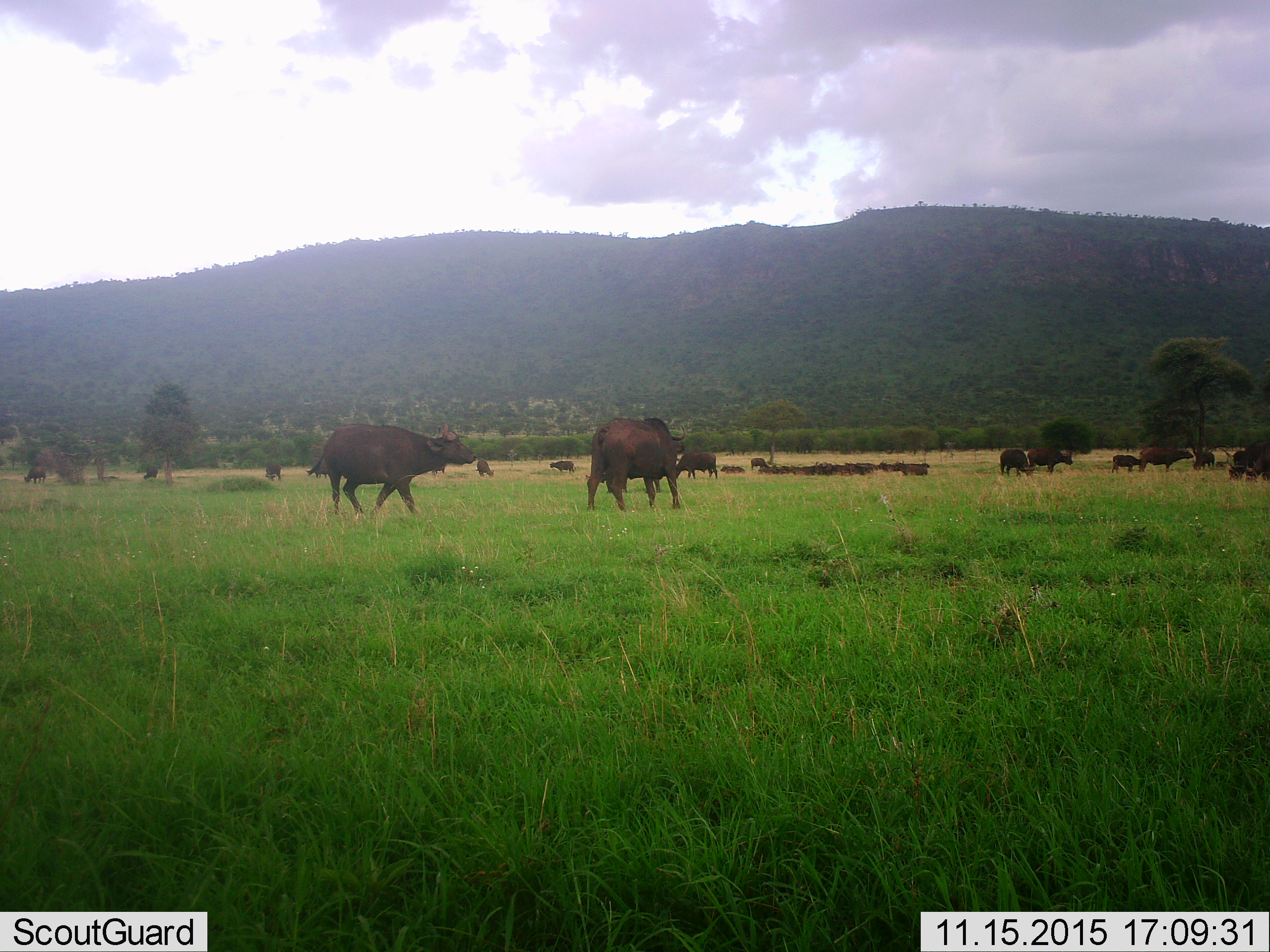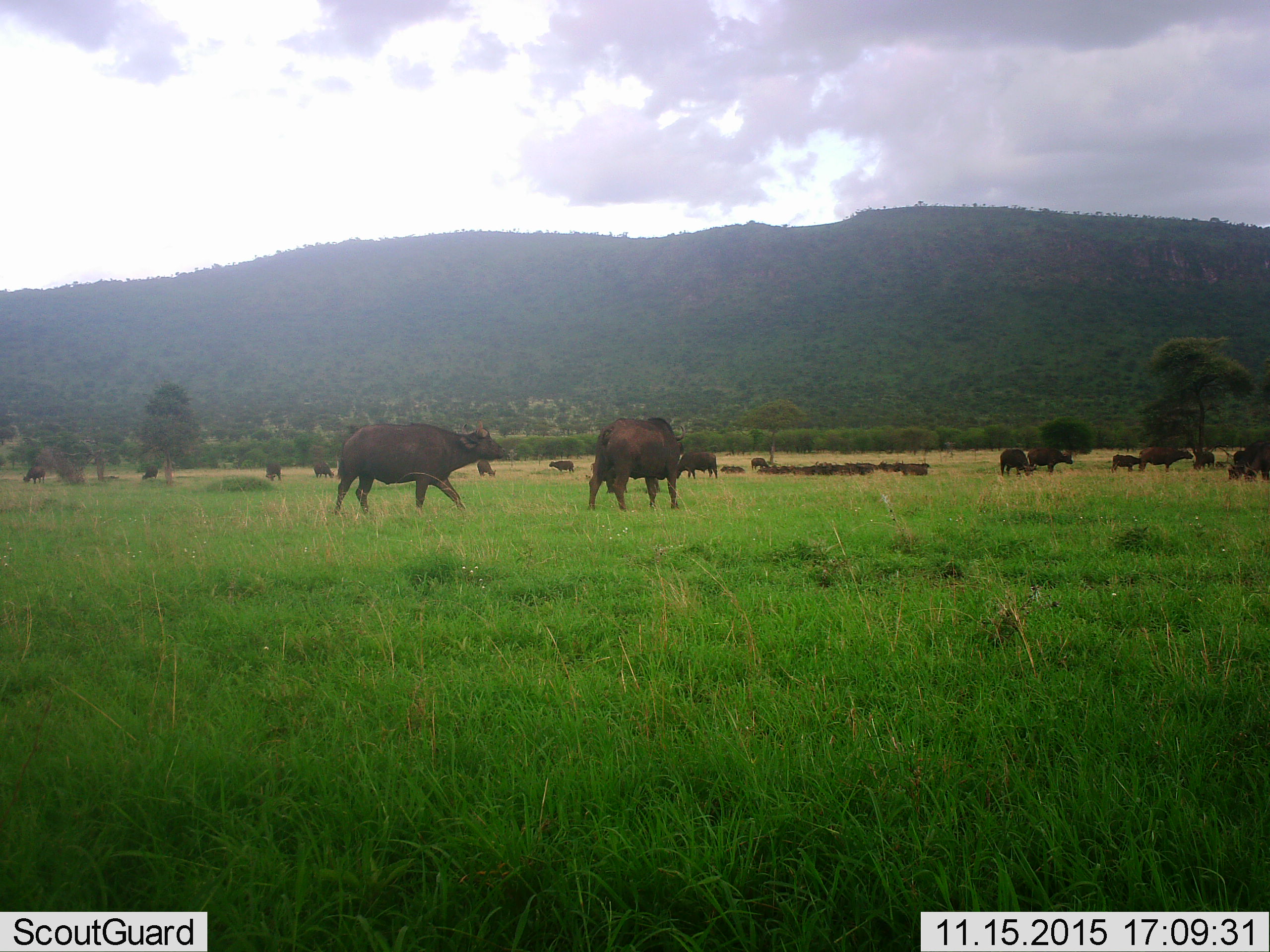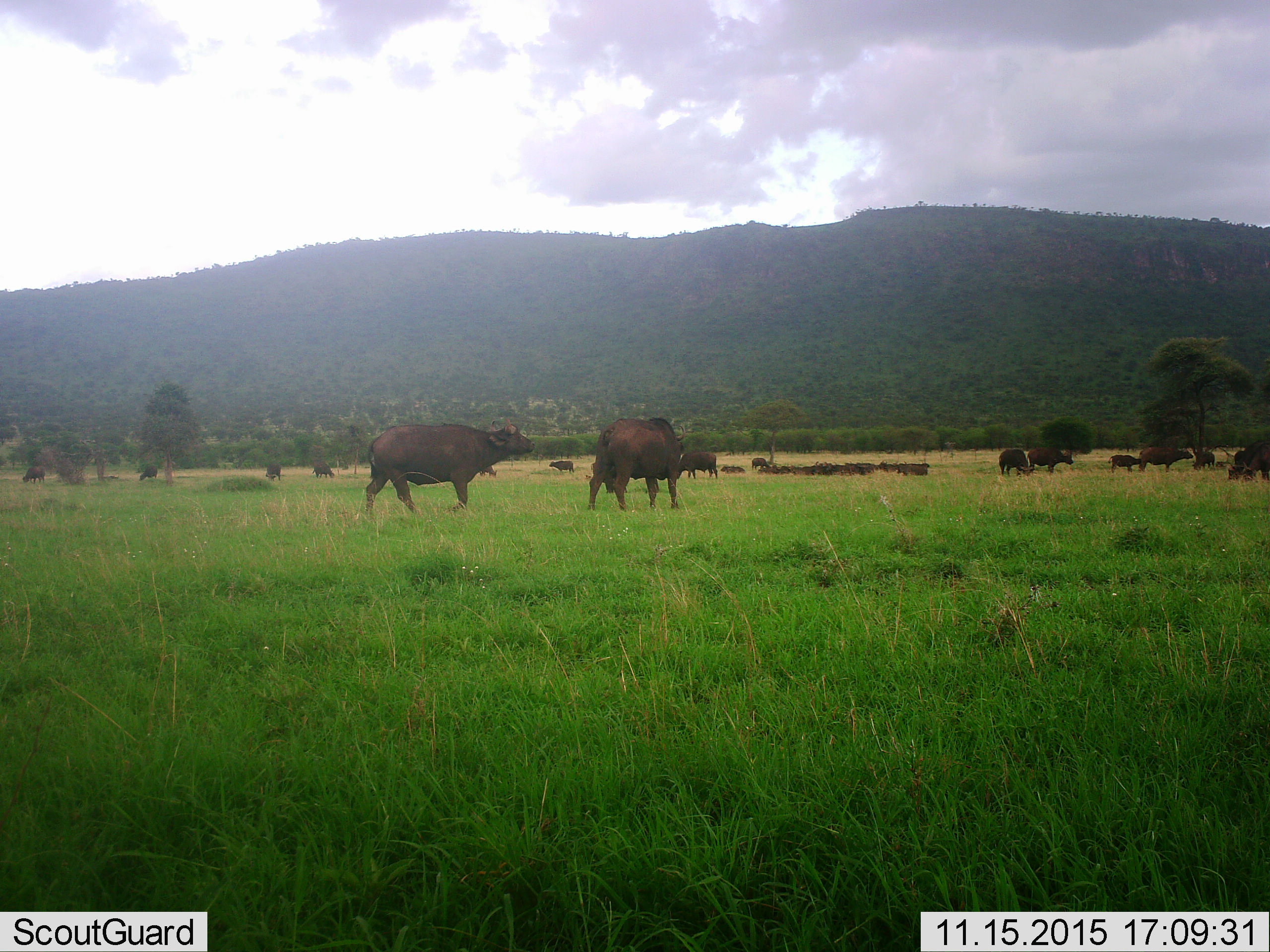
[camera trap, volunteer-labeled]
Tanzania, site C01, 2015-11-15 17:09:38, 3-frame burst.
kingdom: Animalia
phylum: Chordata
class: Mammalia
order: Artiodactyla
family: Bovidae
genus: Syncerus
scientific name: Syncerus caffer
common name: cape buffalo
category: buffalo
Buffalo (cape buffalo) (Syncerus caffer), count 11-50. Behavior (volunteer vote fractions): standing 75%, resting 38%, moving 69%, interacting 6%. Young present (vote fraction): 50%. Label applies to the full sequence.